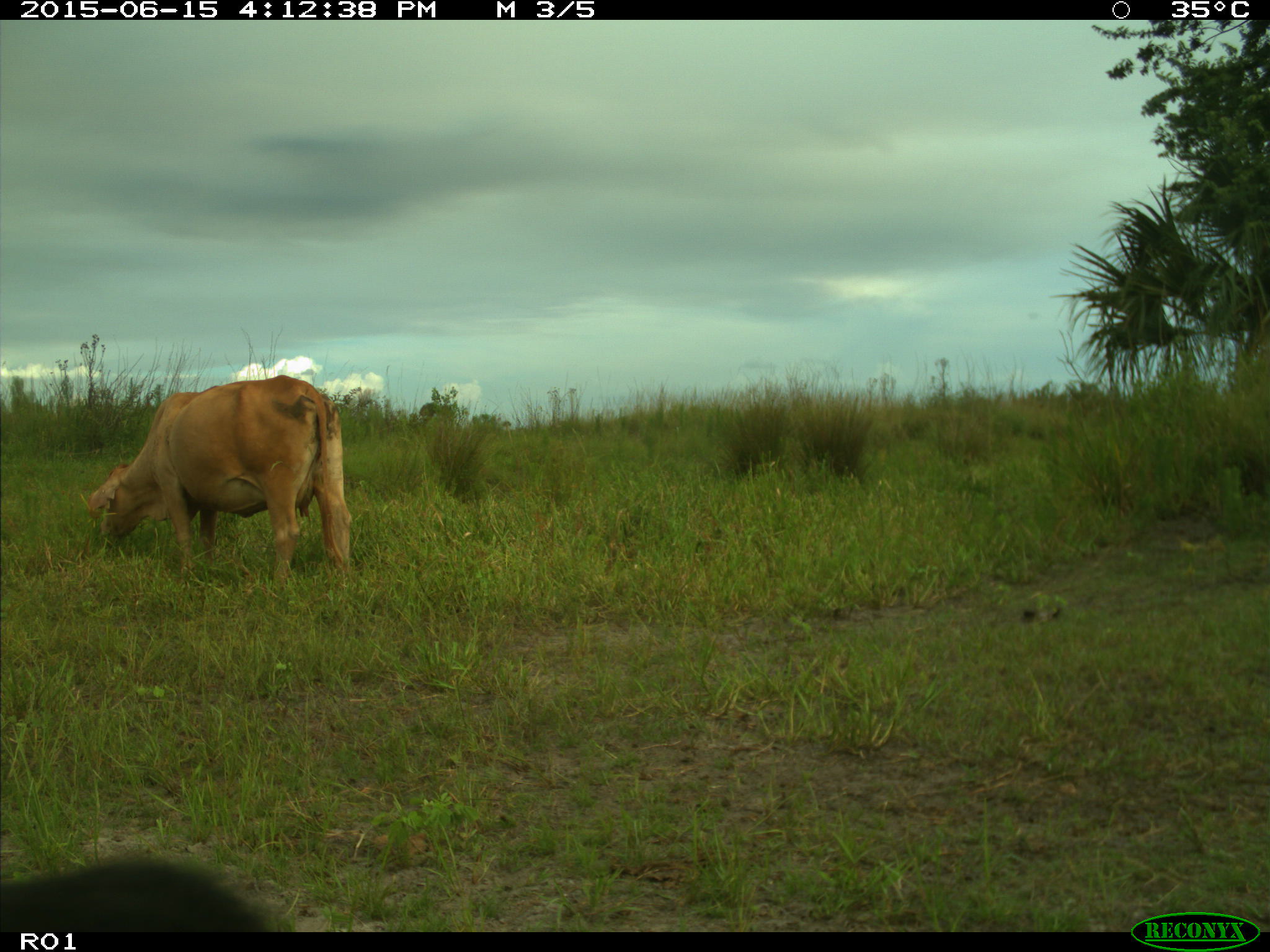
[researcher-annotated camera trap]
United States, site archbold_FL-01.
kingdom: Animalia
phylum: Chordata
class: Mammalia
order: Artiodactyla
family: Bovidae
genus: Bos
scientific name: Bos taurus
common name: domestic cow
Bos taurus (domestic cow).